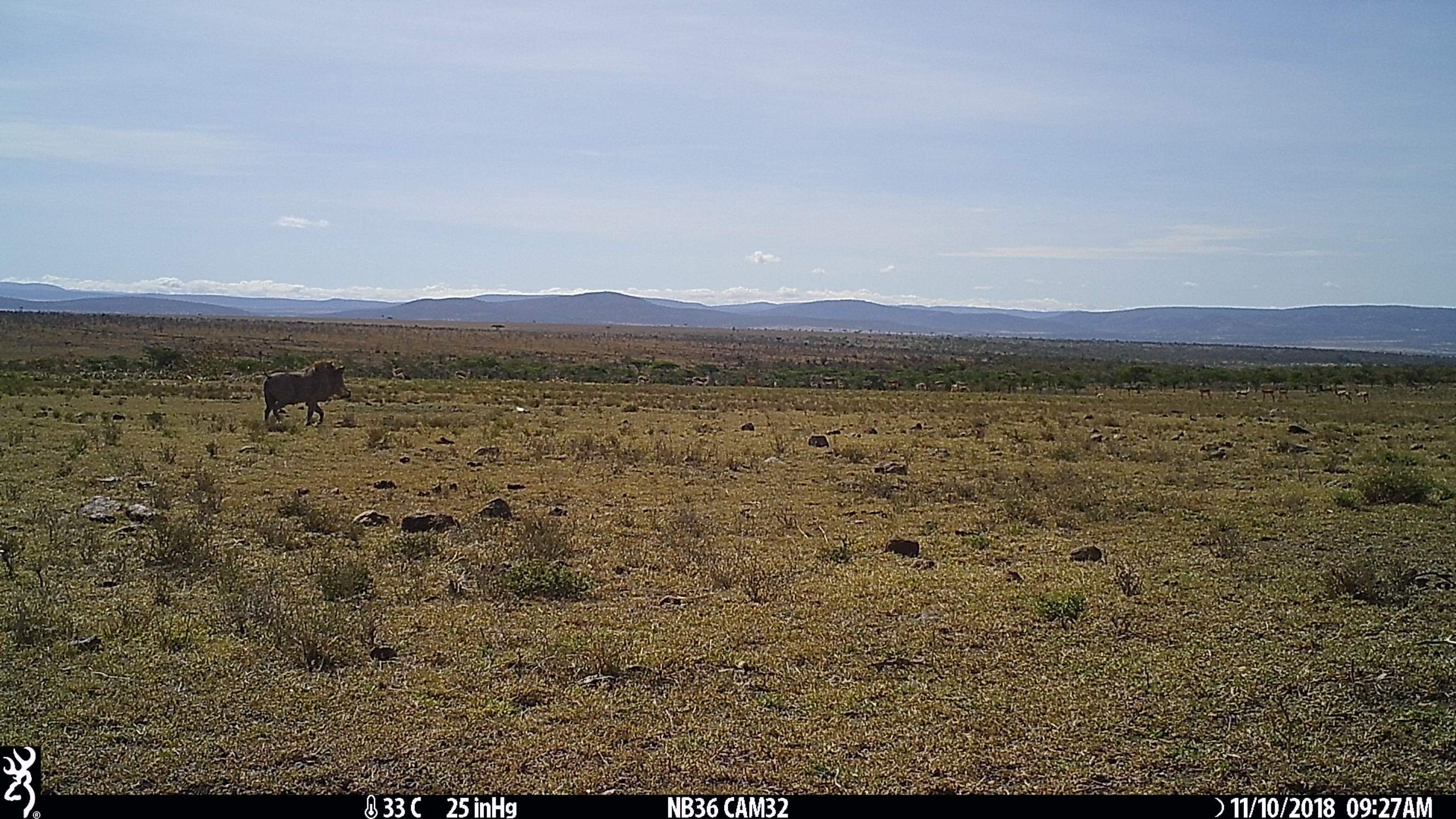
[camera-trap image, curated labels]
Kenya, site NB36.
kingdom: Animalia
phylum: Chordata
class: Mammalia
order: Artiodactyla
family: Suidae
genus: Phacochoerus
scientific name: Phacochoerus africanus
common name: common warthog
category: warthog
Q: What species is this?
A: Warthog (common warthog) (Phacochoerus africanus).